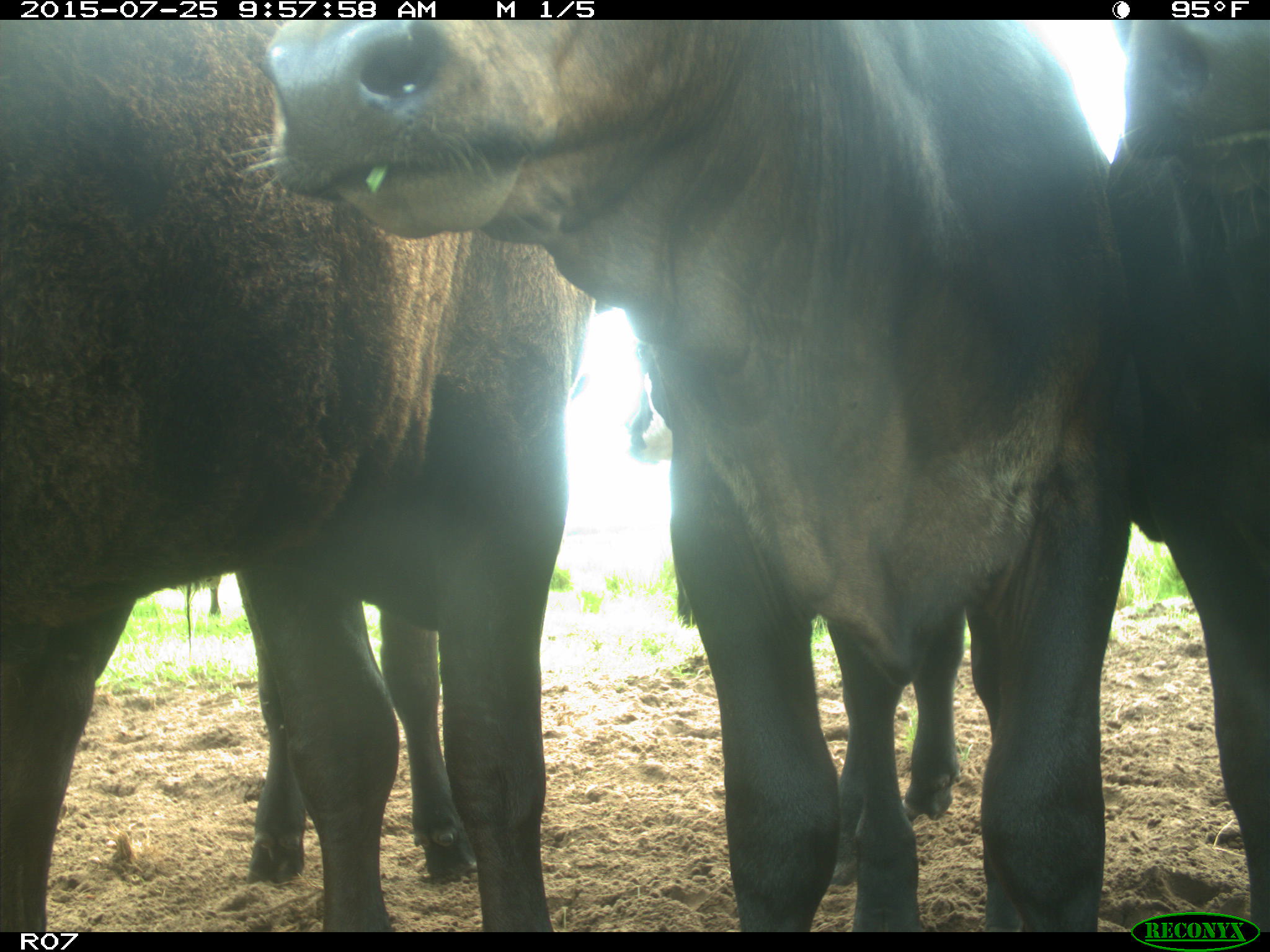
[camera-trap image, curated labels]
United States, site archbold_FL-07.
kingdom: Animalia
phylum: Chordata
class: Mammalia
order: Artiodactyla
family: Bovidae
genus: Bos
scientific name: Bos taurus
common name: domestic cow